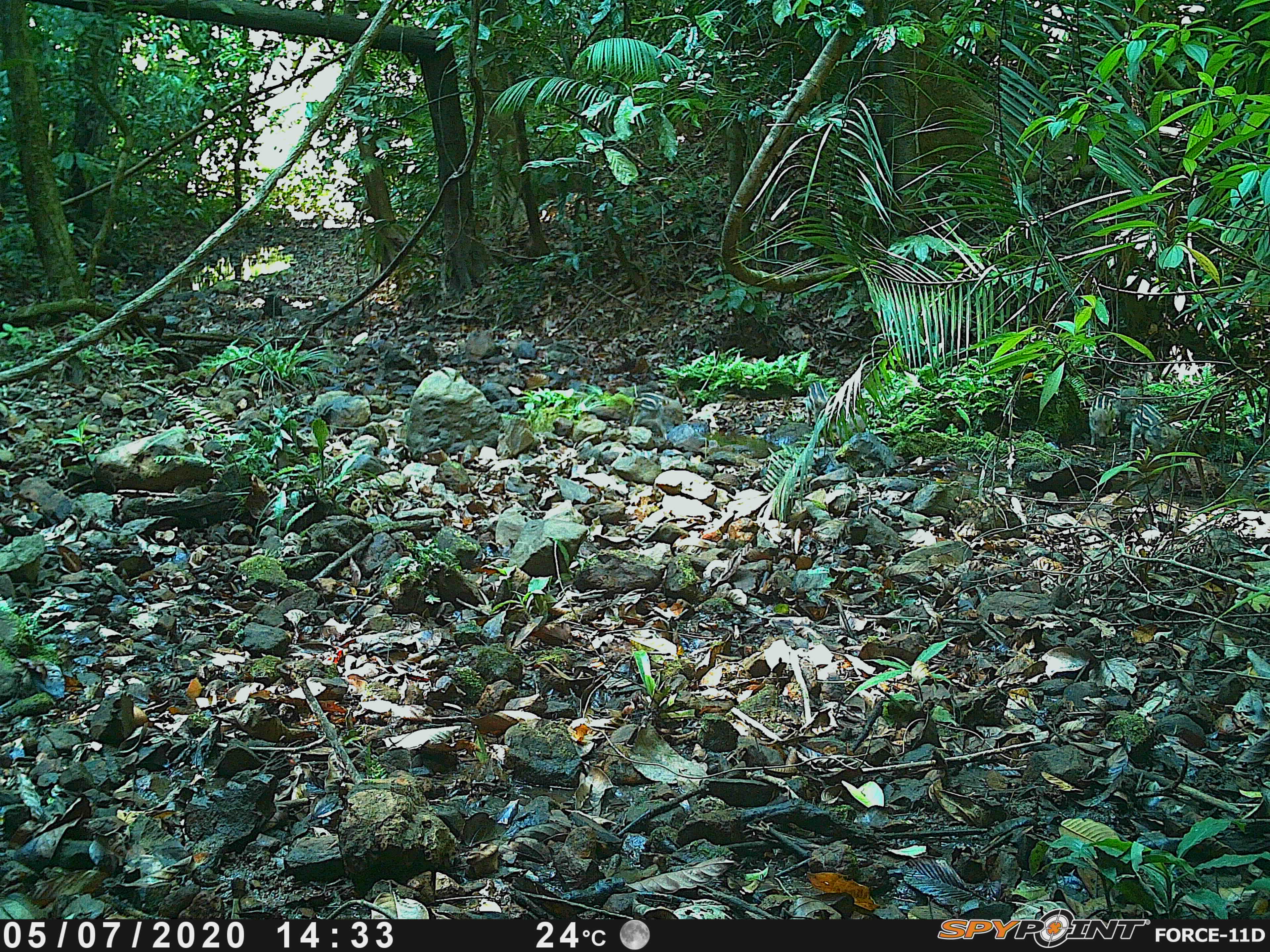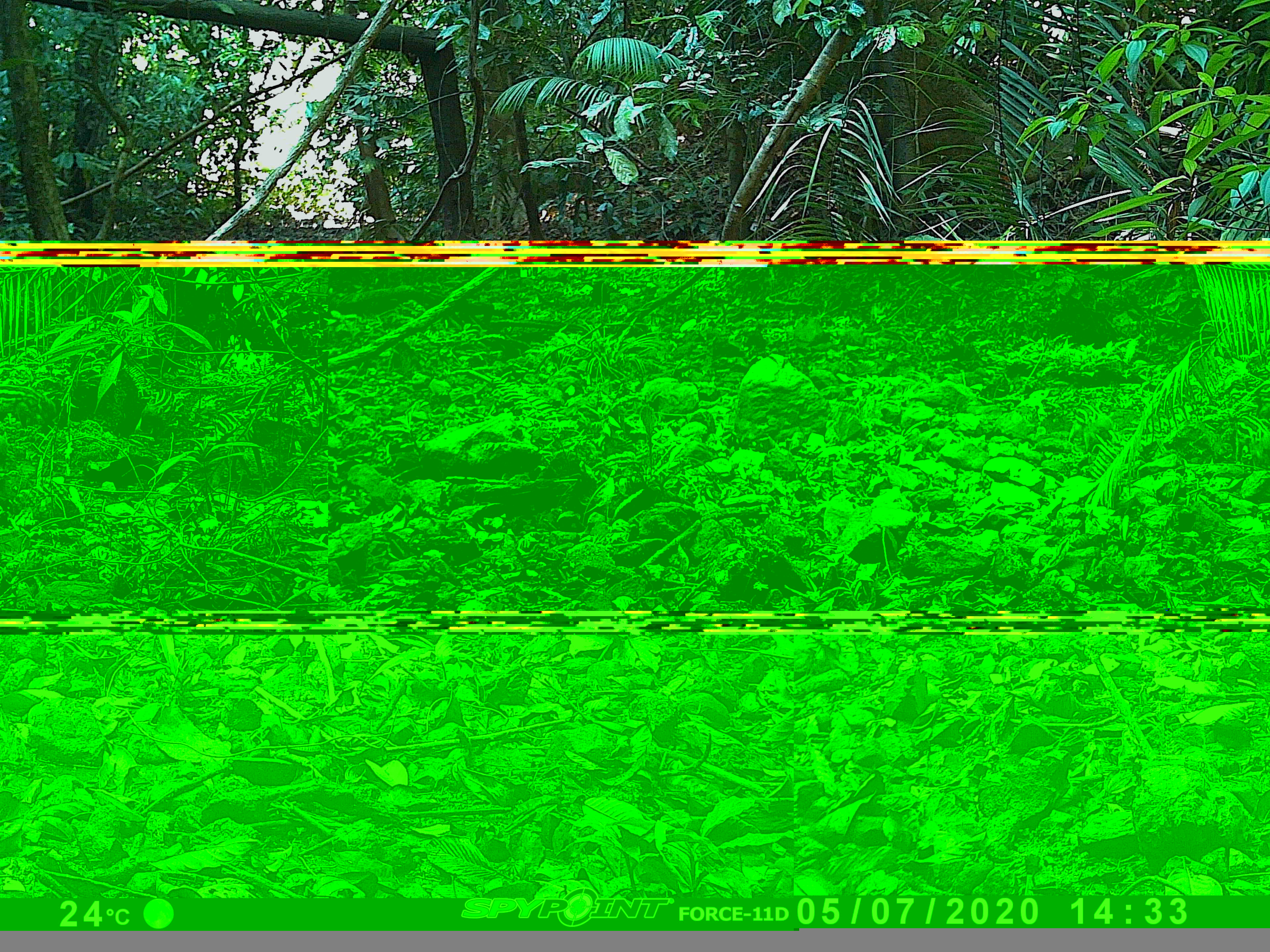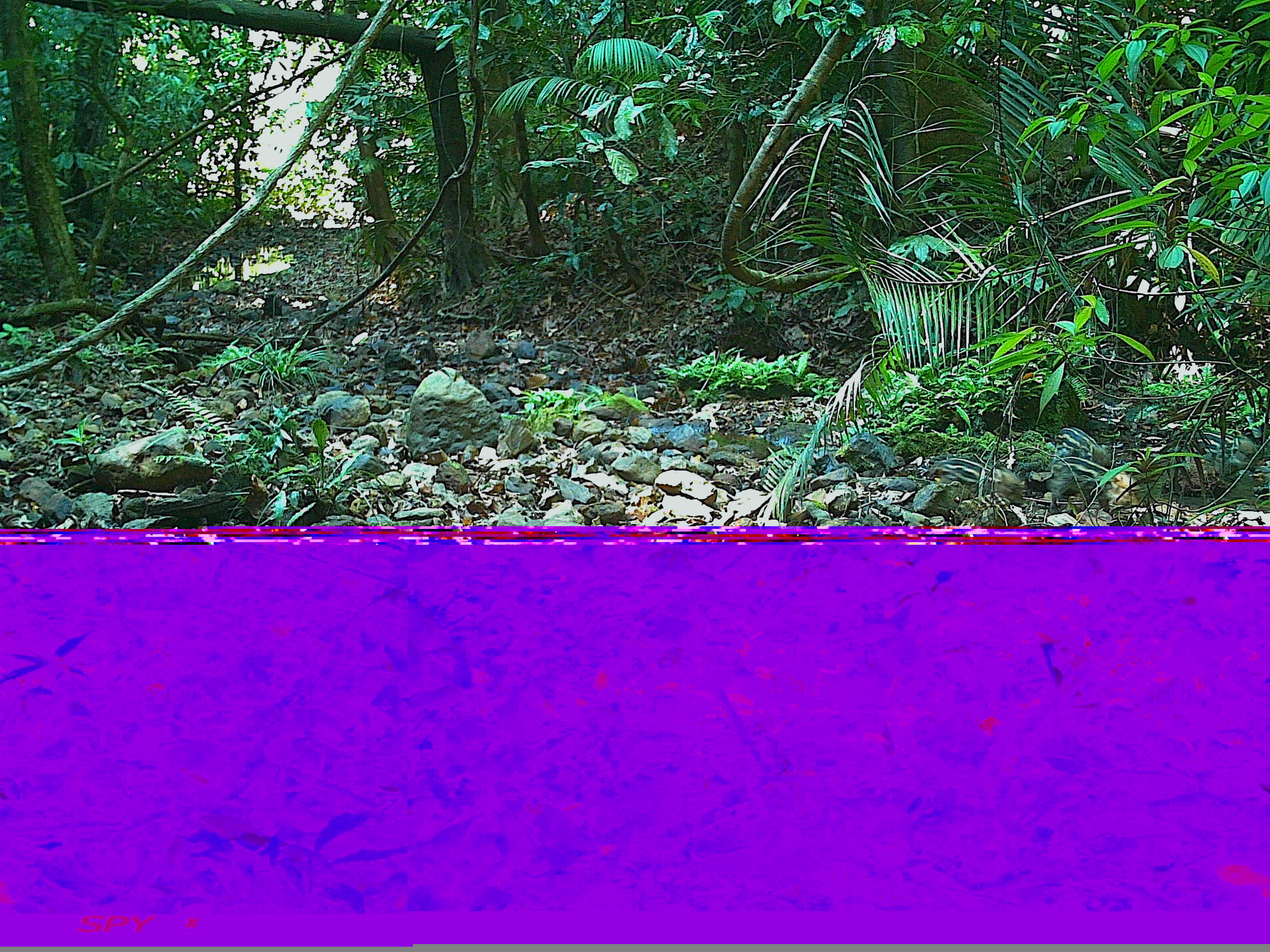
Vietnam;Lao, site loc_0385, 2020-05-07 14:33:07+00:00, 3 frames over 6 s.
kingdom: Animalia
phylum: Chordata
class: Mammalia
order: Artiodactyla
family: Suidae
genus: Sus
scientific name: Sus scrofa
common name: eurasian wild pig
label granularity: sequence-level